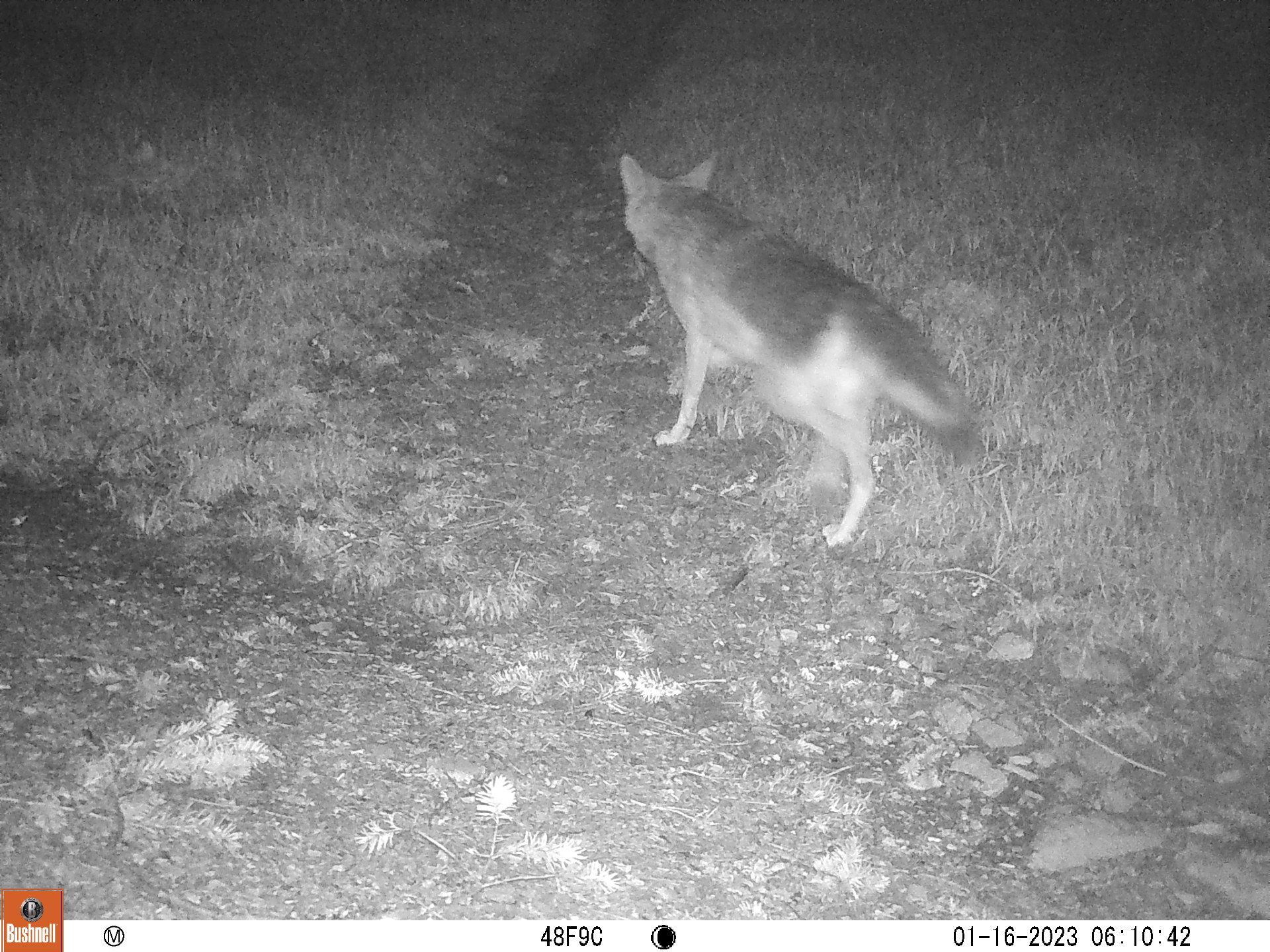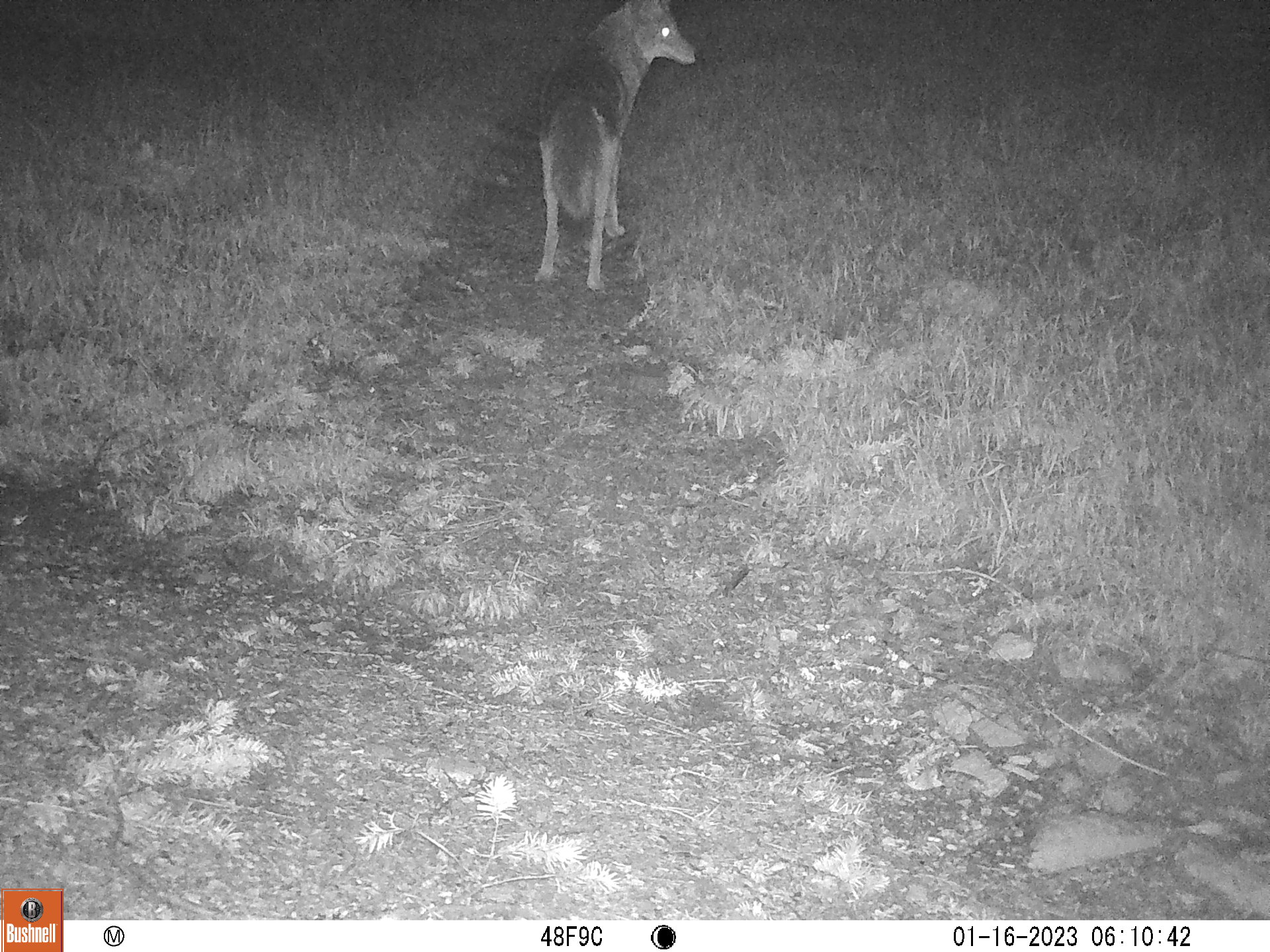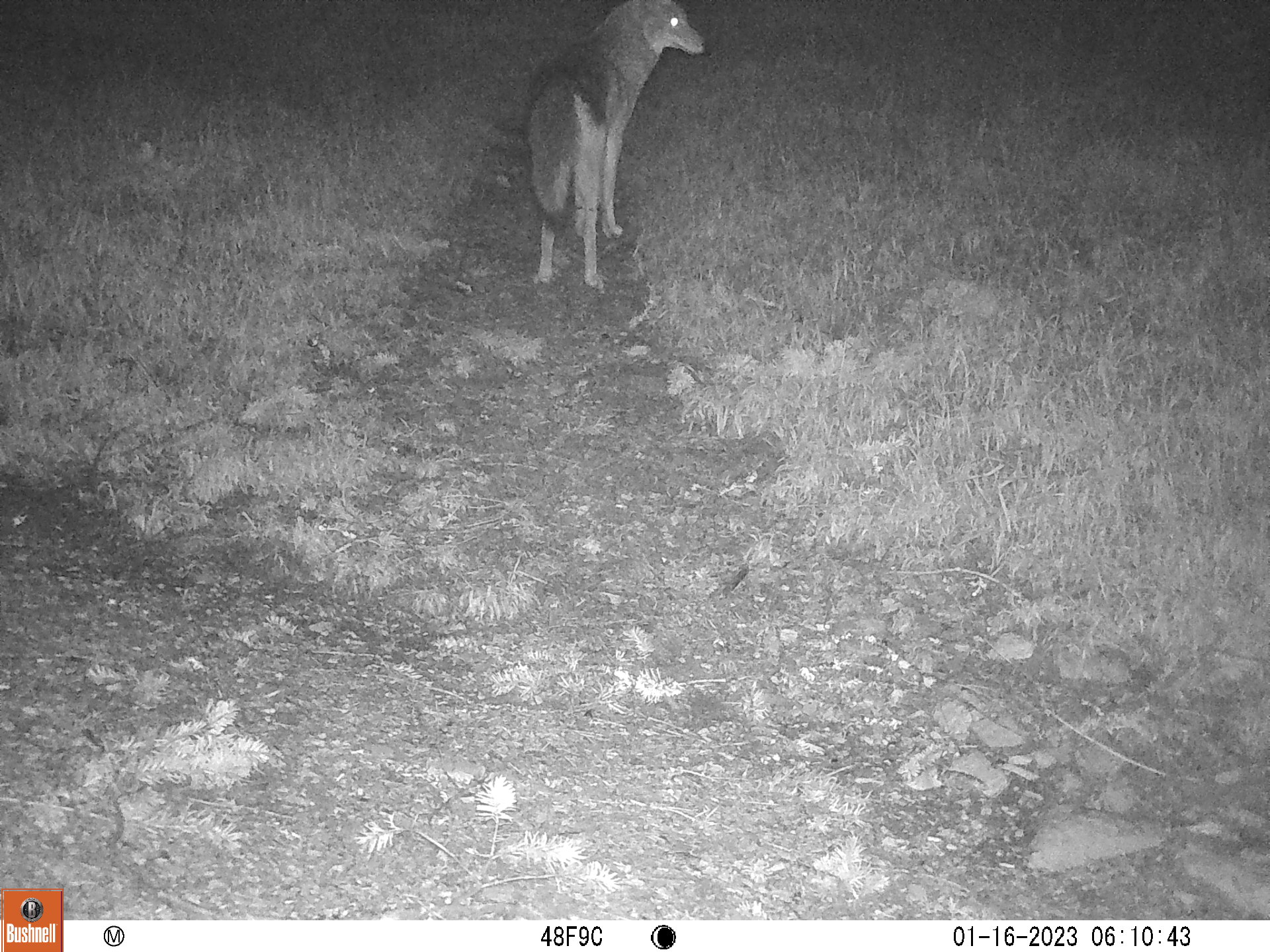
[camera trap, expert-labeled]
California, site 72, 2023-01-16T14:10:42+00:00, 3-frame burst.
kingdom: Animalia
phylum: Chordata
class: Mammalia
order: Carnivora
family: Canidae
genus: Canis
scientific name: Canis latrans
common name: coyote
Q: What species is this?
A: Coyote (Canis latrans).